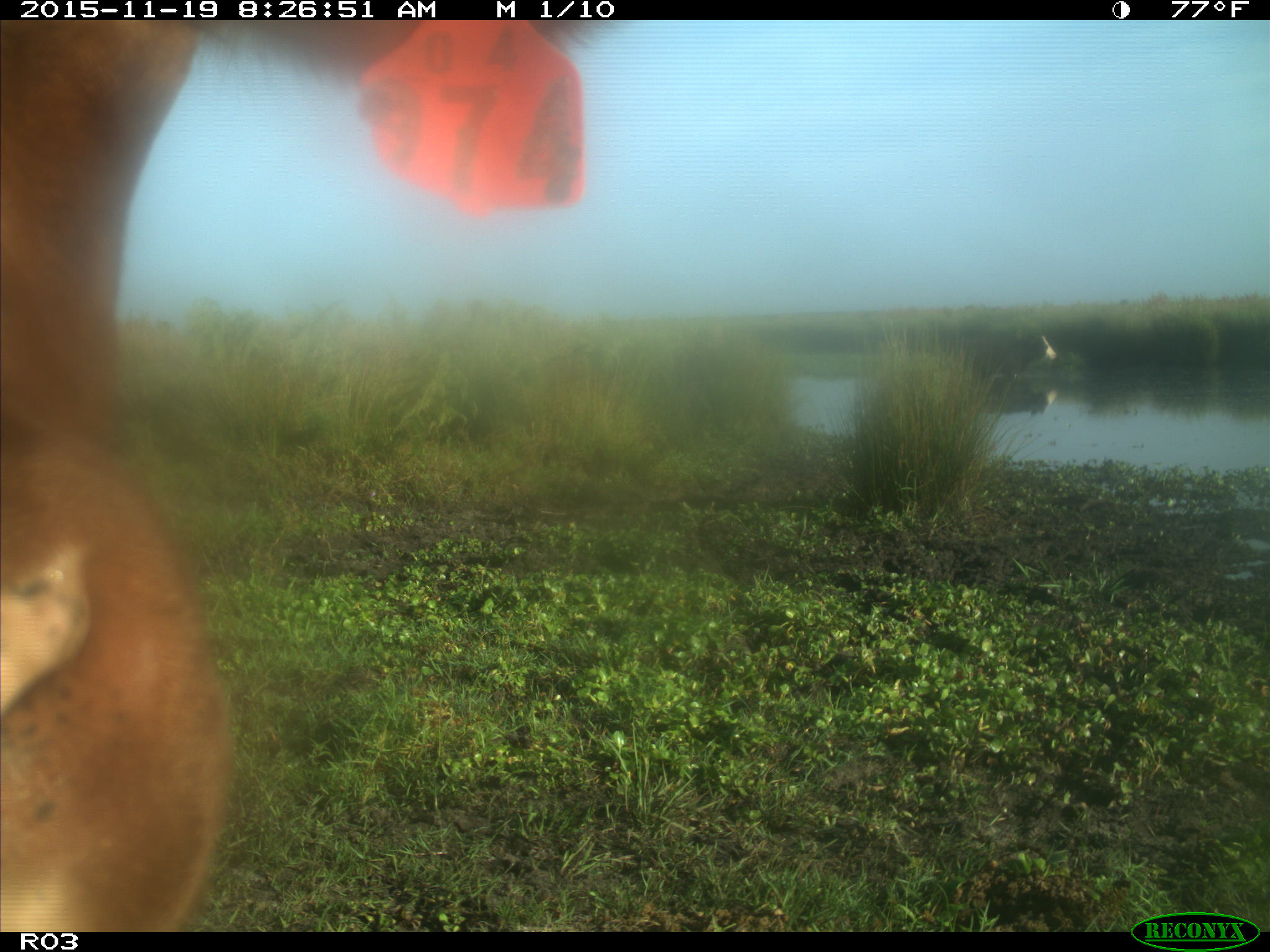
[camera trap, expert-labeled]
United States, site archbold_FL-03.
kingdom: Animalia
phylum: Chordata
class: Mammalia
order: Artiodactyla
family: Bovidae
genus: Bos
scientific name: Bos taurus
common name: domestic cow